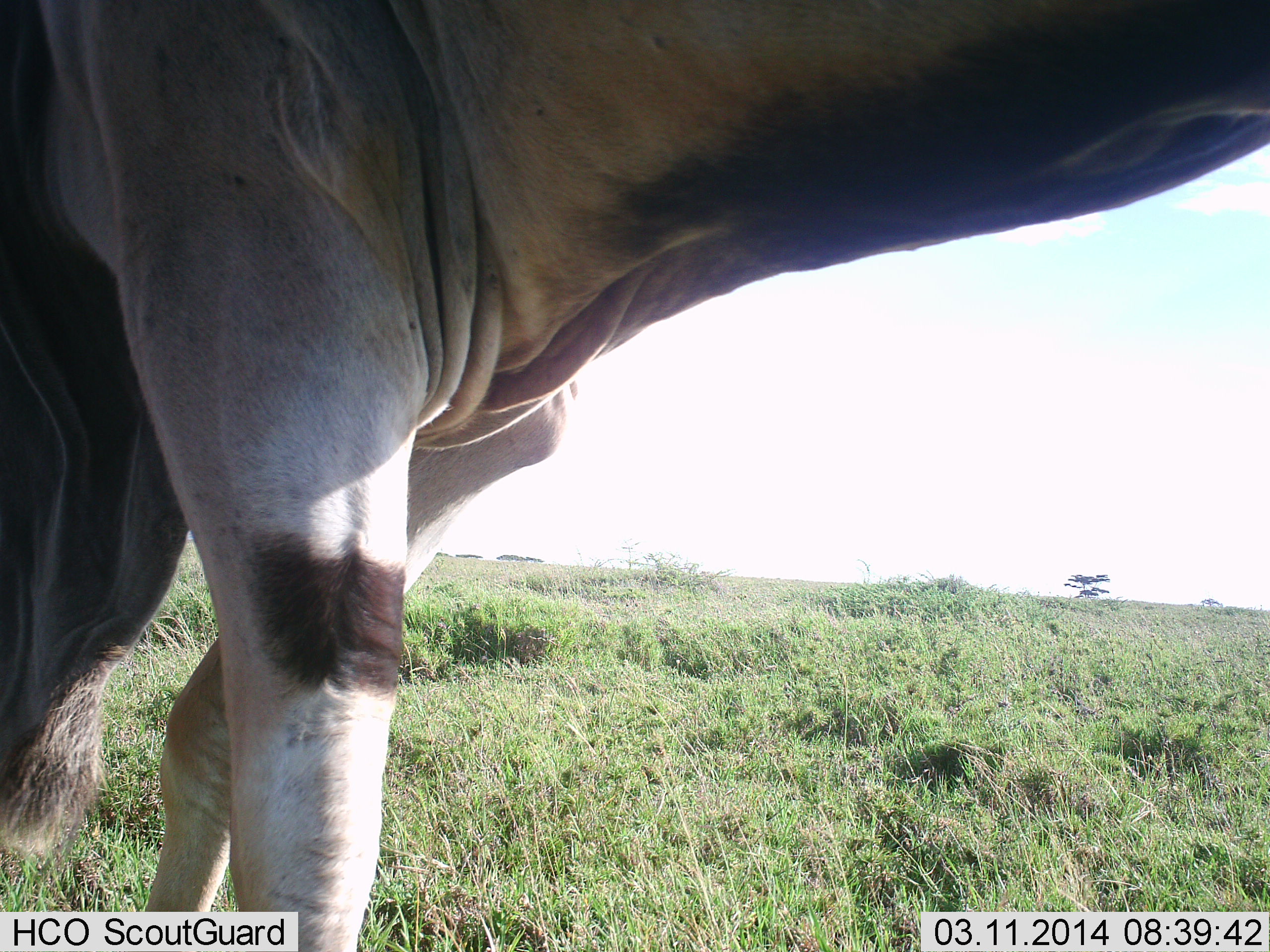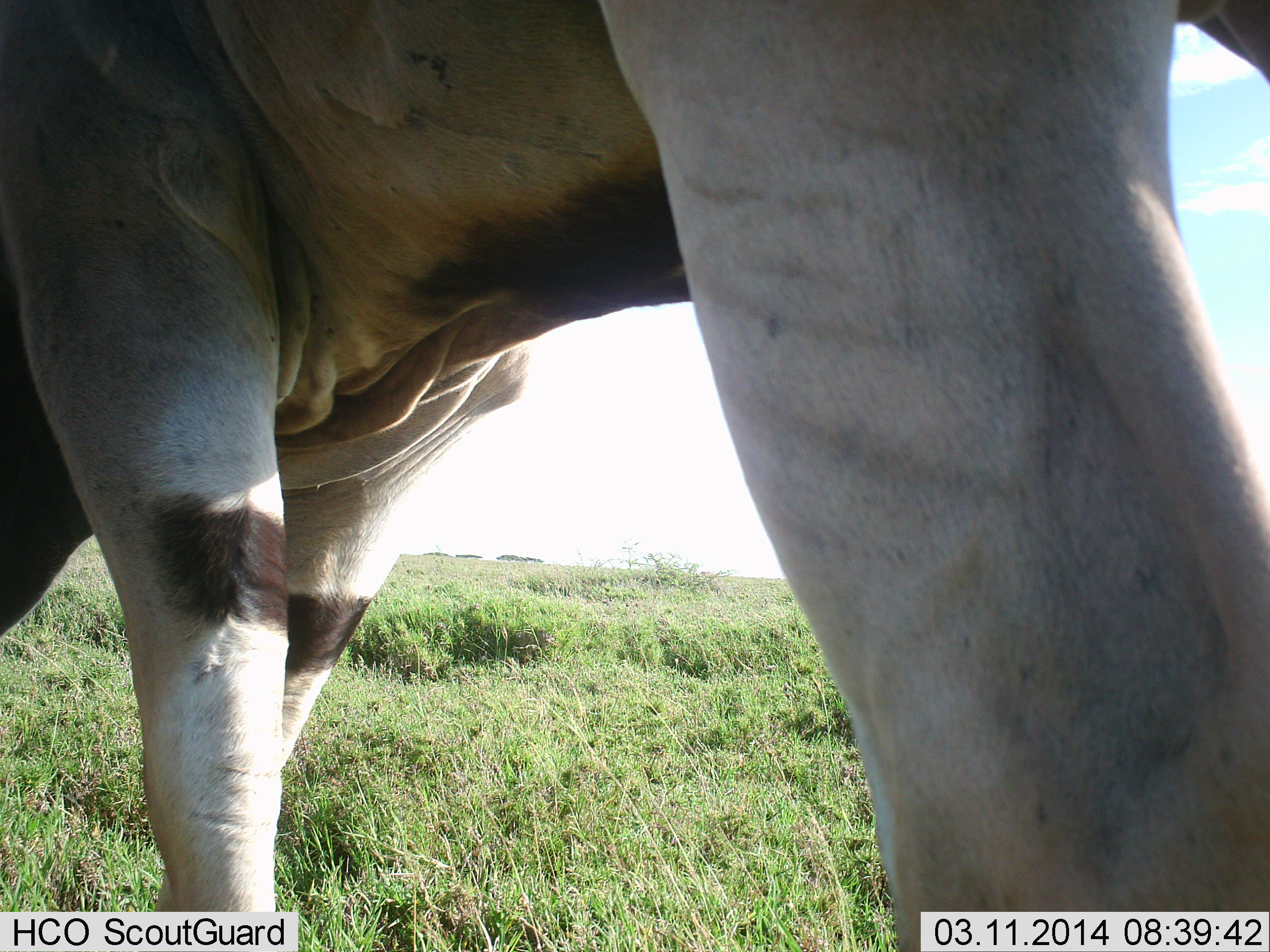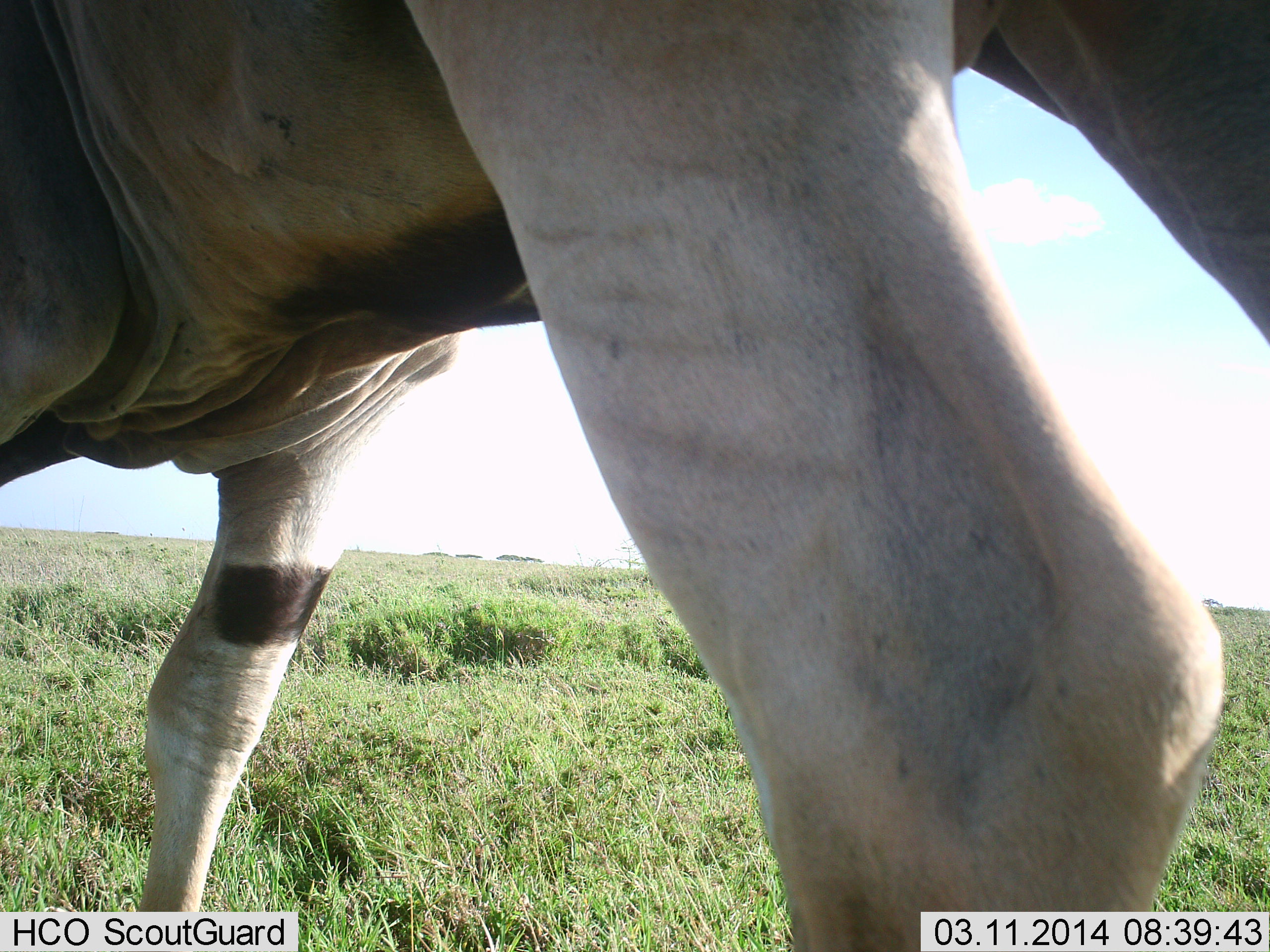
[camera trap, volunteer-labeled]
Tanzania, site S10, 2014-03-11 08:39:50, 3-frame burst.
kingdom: Animalia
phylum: Chordata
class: Mammalia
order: Artiodactyla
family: Bovidae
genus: Tragelaphus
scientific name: Tragelaphus oryx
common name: eland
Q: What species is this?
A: Eland (Tragelaphus oryx).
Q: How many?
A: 1.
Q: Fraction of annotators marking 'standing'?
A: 30%.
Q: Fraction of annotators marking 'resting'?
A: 0%.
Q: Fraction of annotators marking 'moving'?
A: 60%.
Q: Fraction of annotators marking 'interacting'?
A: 0%.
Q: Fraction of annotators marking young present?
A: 0%.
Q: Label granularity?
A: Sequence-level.